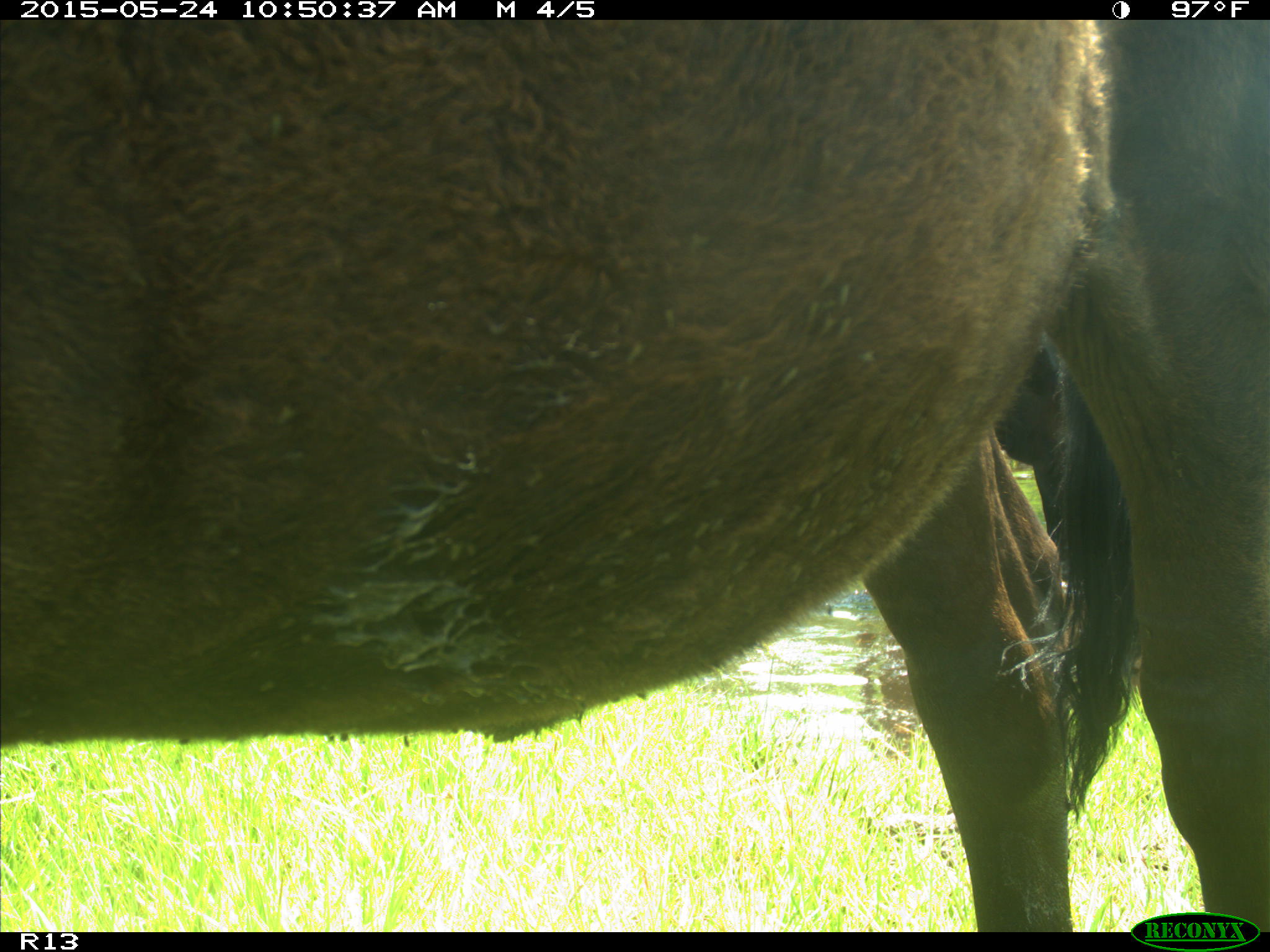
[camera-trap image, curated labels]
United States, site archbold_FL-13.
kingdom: Animalia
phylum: Chordata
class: Mammalia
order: Artiodactyla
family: Bovidae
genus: Bos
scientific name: Bos taurus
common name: domestic cow